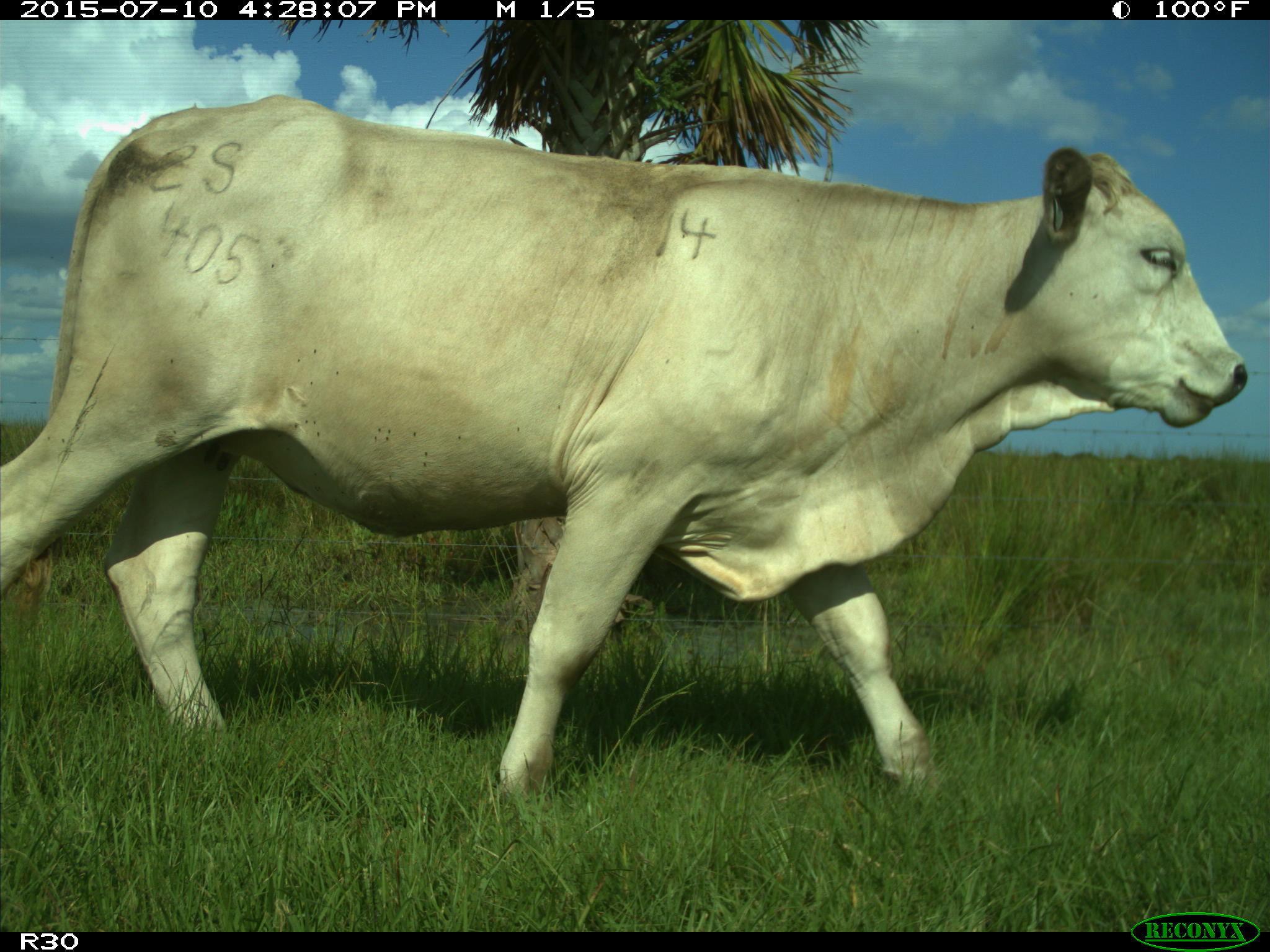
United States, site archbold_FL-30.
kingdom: Animalia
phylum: Chordata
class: Mammalia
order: Artiodactyla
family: Bovidae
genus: Bos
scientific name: Bos taurus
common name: domestic cow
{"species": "Bos taurus (domestic cow)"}